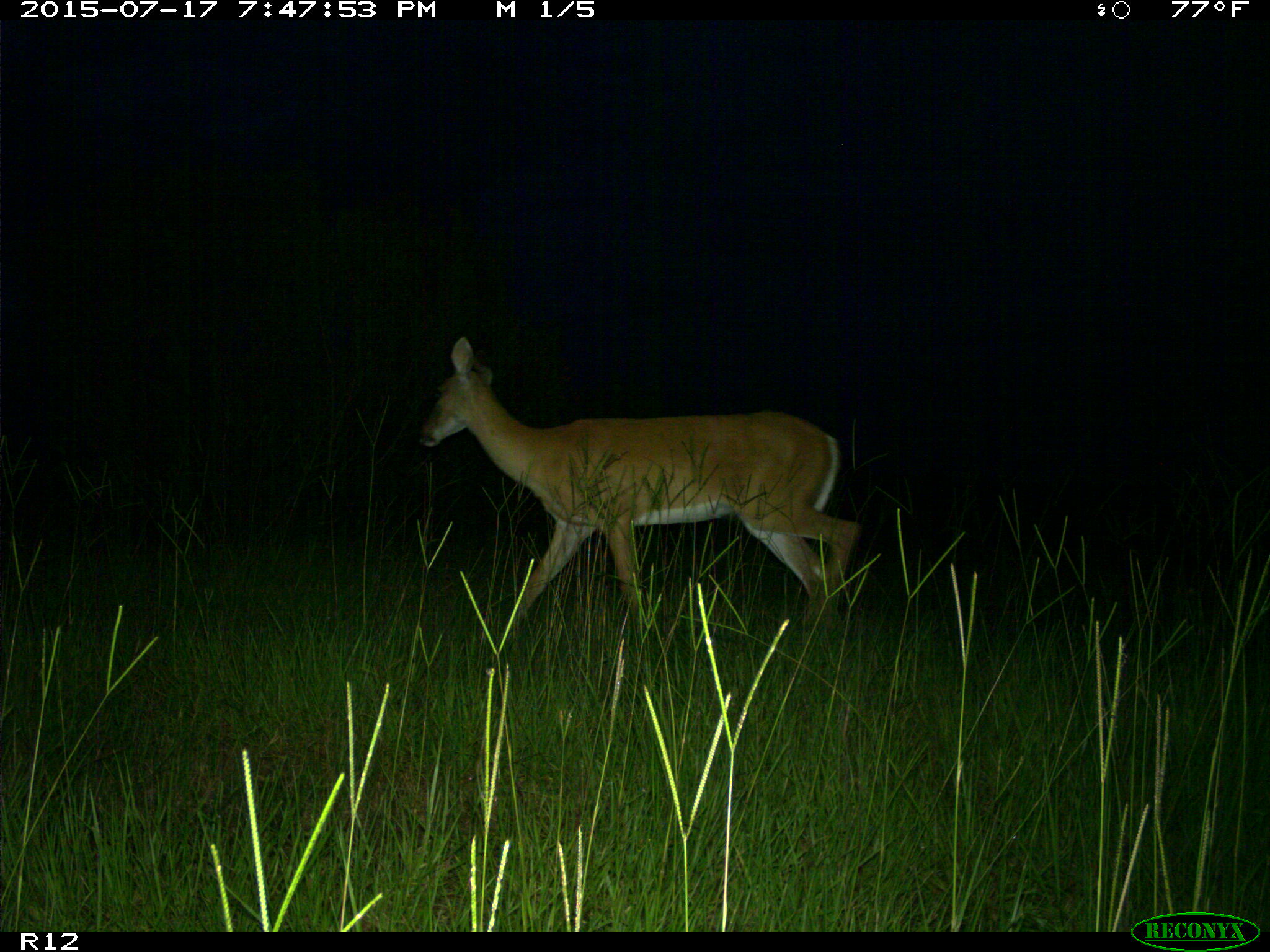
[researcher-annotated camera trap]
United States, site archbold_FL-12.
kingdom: Animalia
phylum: Chordata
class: Mammalia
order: Artiodactyla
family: Cervidae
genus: Odocoileus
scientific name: Odocoileus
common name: deer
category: unidentified deer